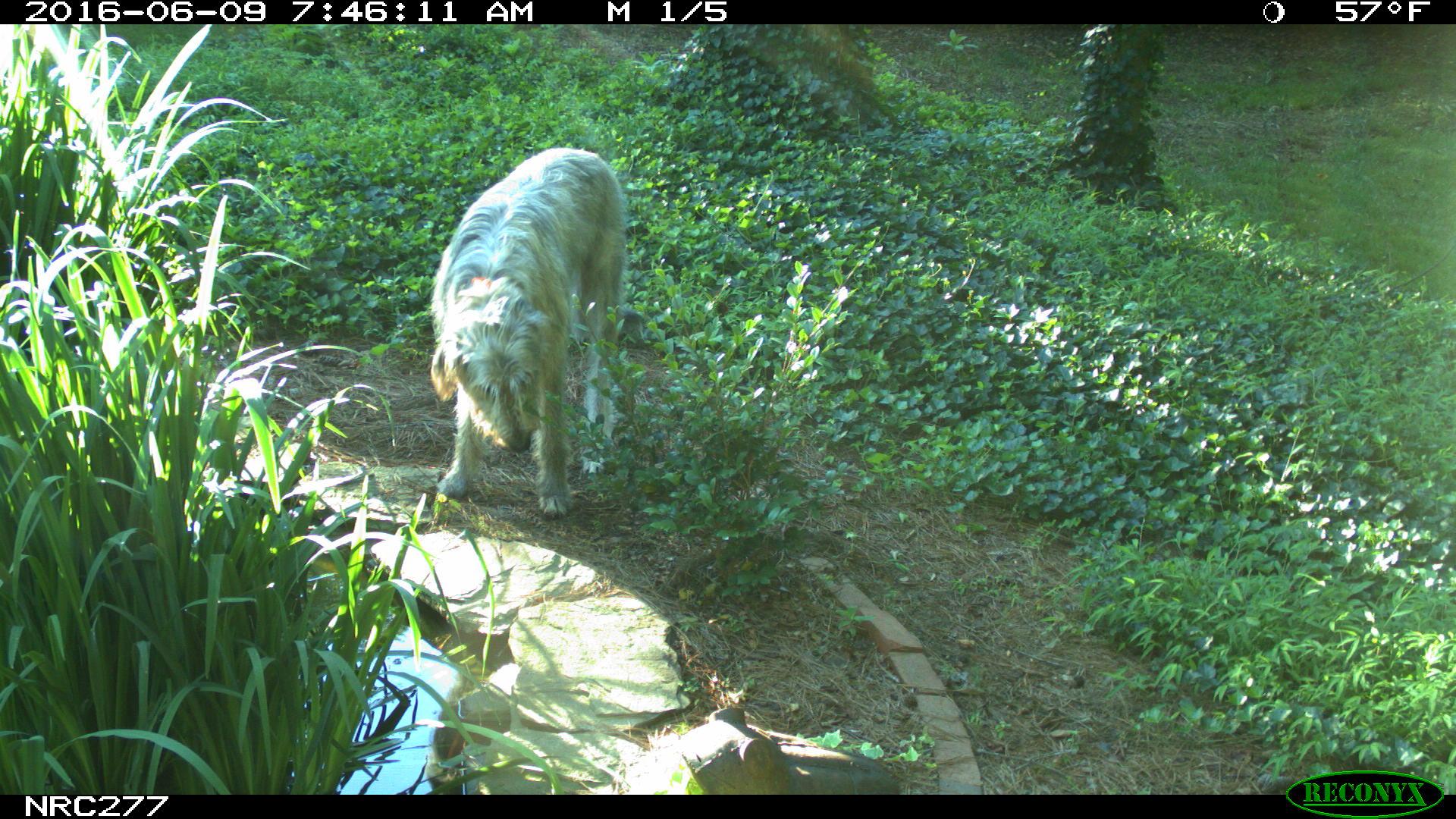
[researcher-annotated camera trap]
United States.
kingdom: Animalia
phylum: Chordata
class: Mammalia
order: Carnivora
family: Canidae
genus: Canis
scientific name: Canis familiaris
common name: domestic dog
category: Dog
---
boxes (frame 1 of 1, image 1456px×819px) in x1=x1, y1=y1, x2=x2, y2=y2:
Dog: x1=417, y1=137, x2=644, y2=528